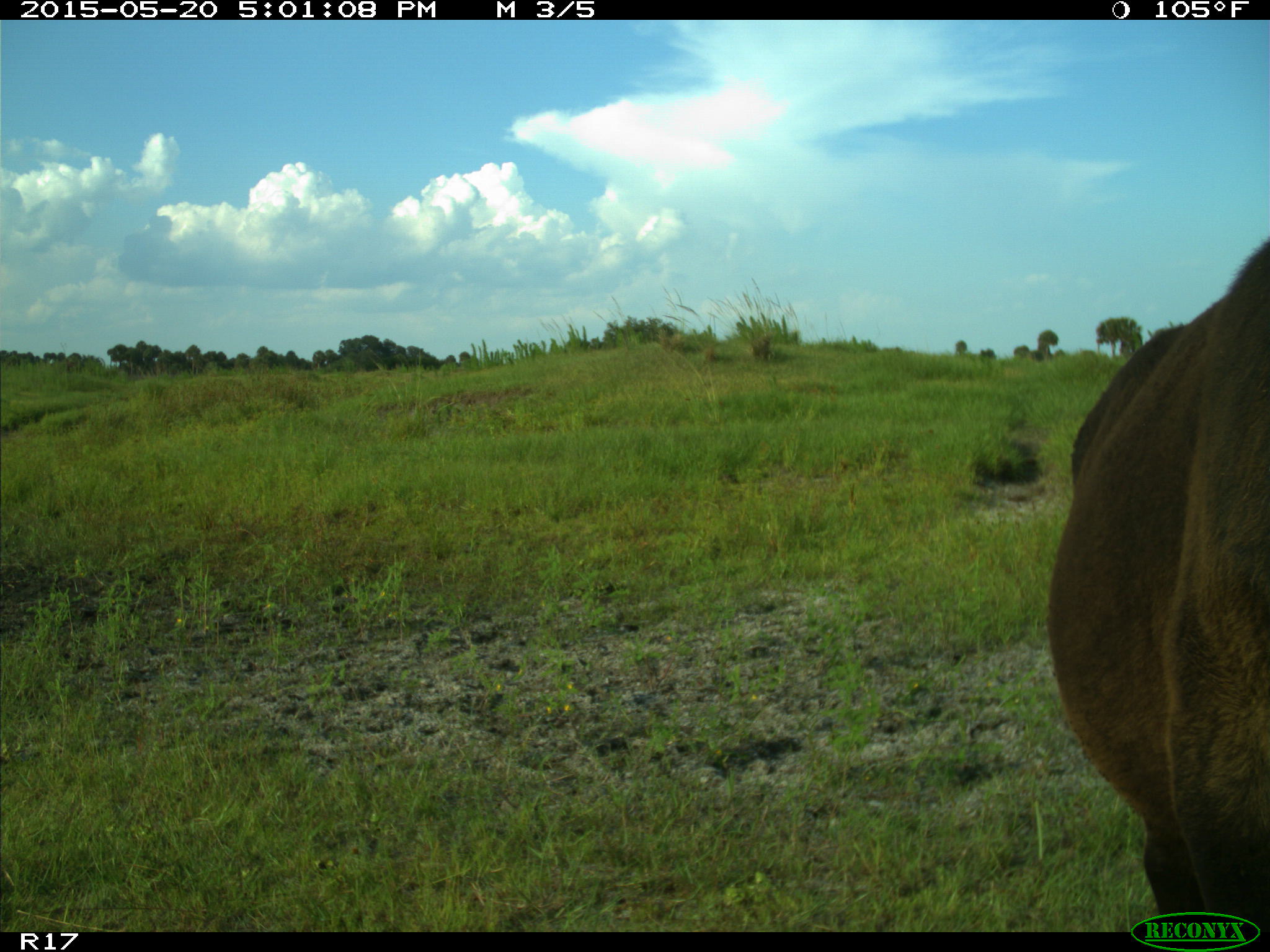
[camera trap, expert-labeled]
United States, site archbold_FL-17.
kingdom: Animalia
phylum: Chordata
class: Mammalia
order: Artiodactyla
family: Bovidae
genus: Bos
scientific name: Bos taurus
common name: domestic cow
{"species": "Bos taurus (domestic cow)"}